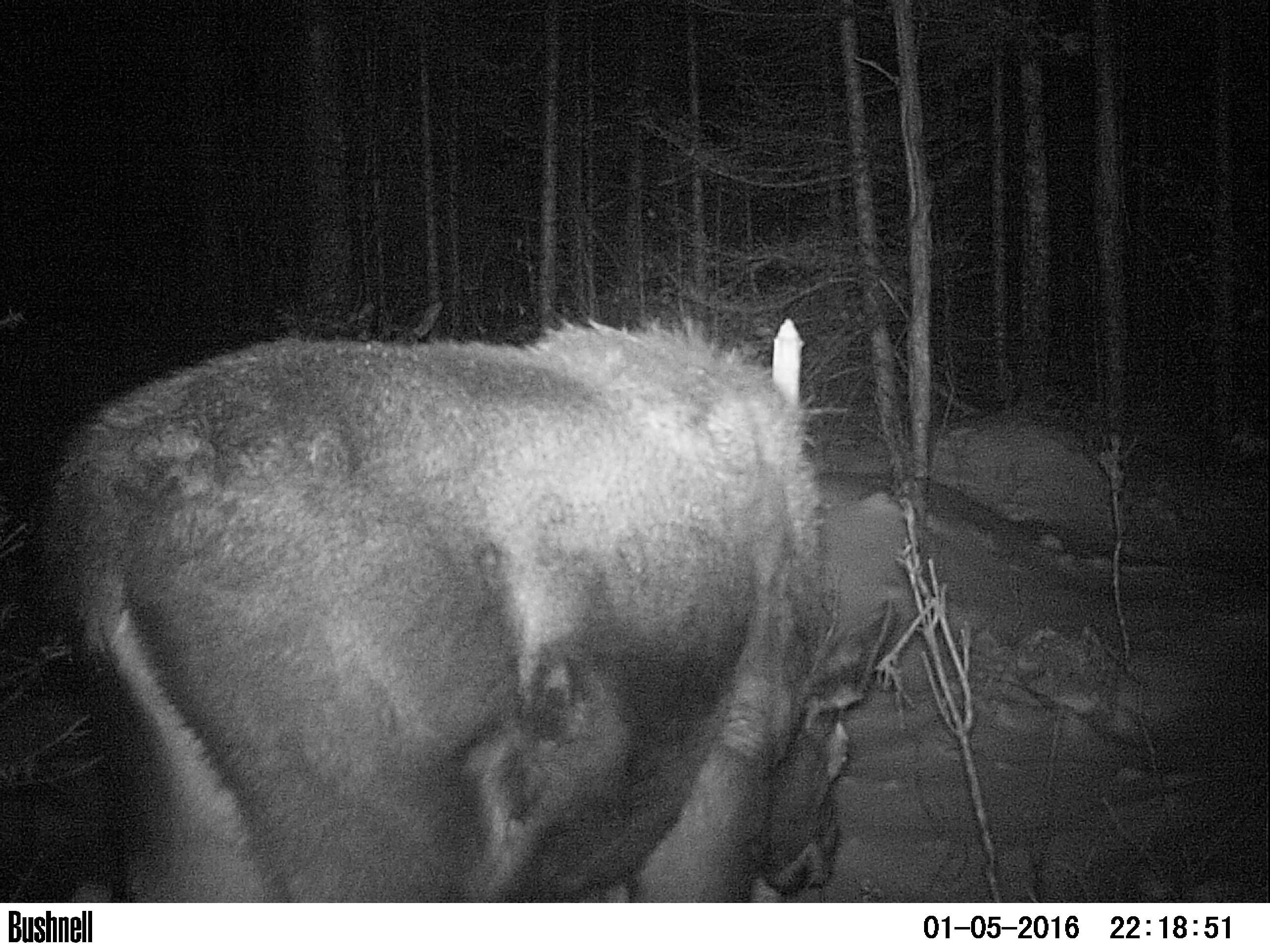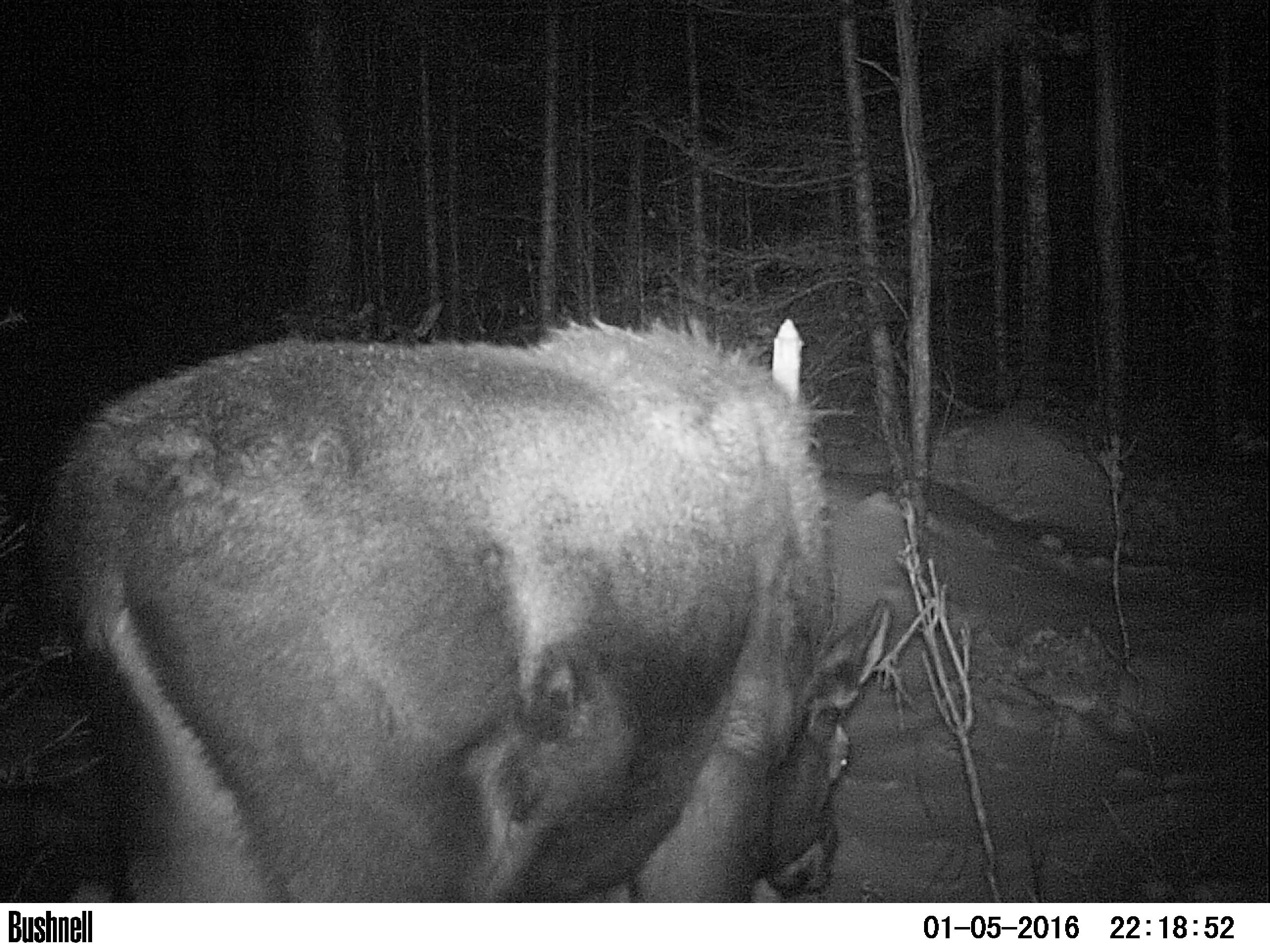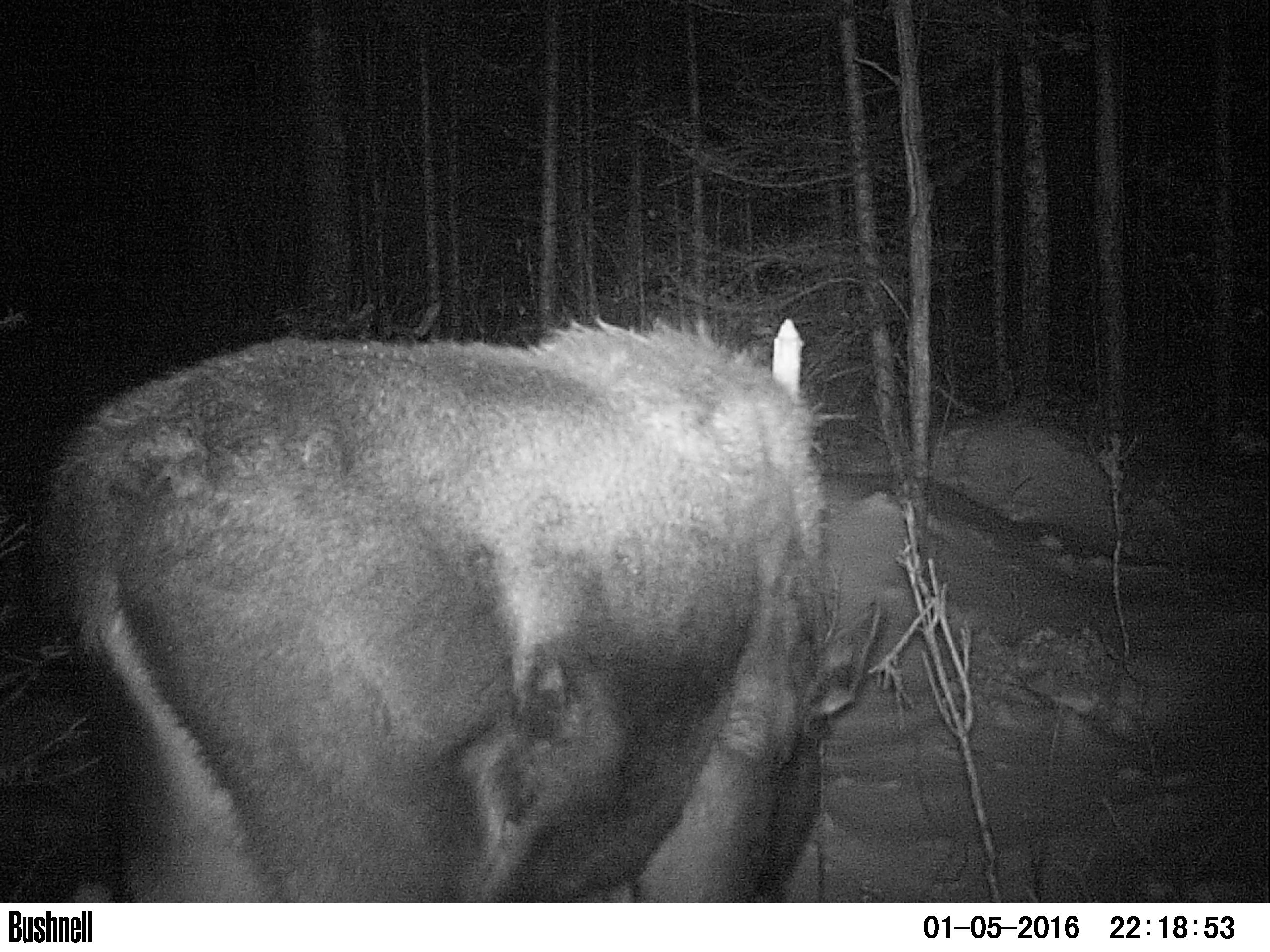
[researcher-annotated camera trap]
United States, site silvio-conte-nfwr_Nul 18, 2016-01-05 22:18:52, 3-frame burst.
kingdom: Animalia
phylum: Chordata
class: Mammalia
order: Artiodactyla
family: Cervidae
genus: Alces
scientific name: Alces alces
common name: moose